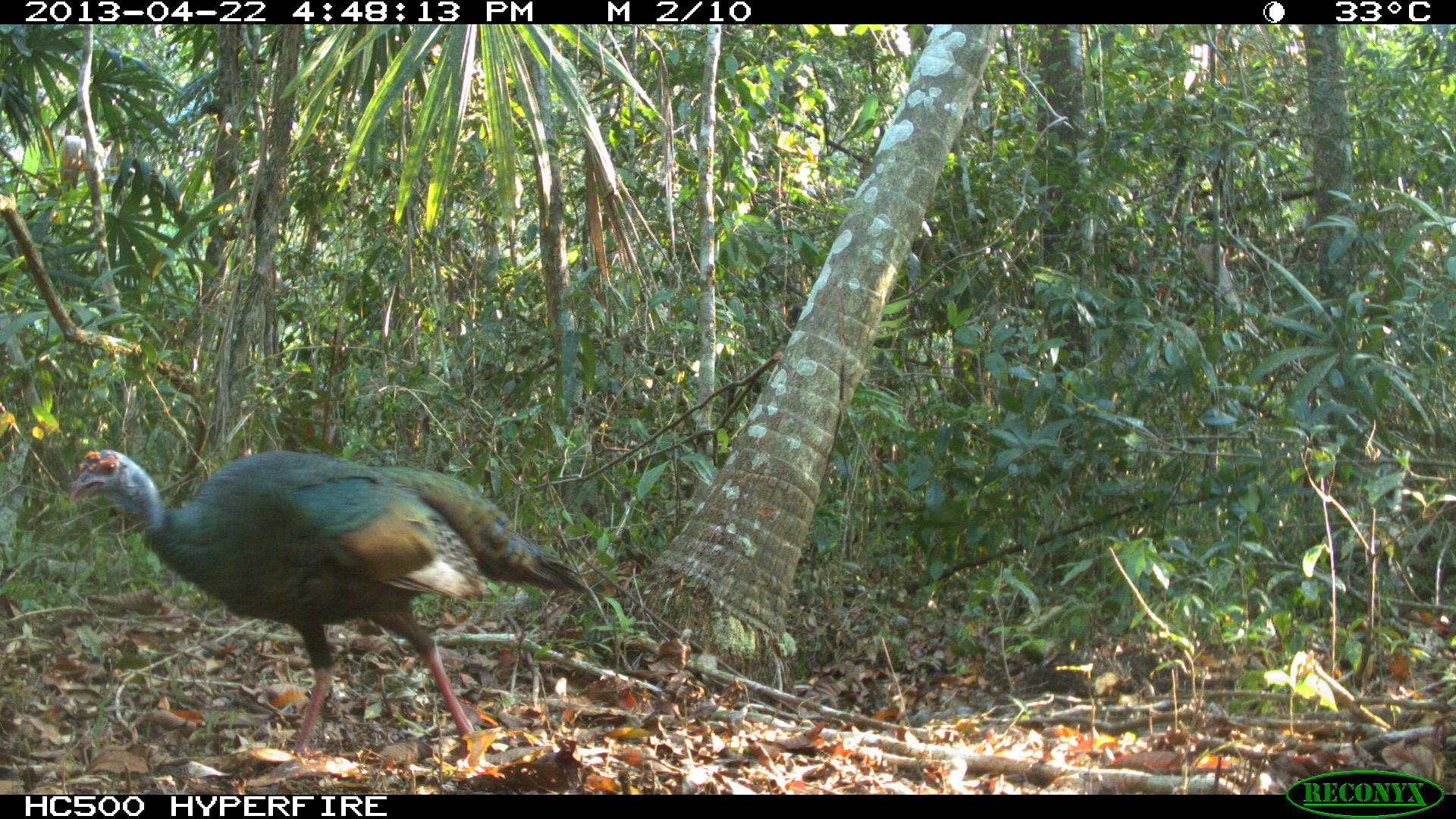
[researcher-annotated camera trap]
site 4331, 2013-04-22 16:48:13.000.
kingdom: Animalia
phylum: Chordata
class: Aves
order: Galliformes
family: Phasianidae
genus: Meleagris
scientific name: Meleagris ocellata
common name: ocellated turkey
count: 1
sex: male